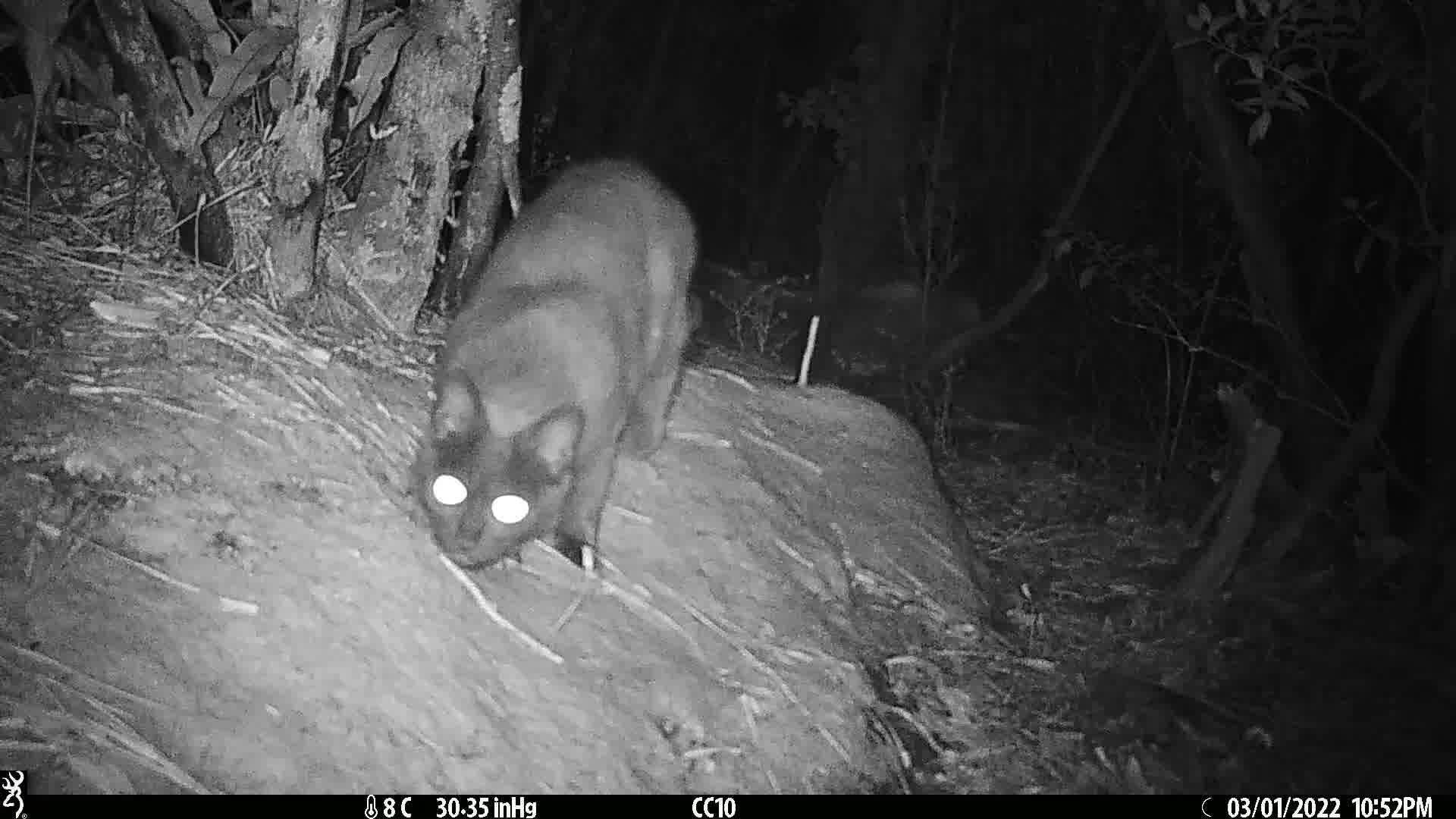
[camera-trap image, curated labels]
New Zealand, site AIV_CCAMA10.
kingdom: Animalia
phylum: Chordata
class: Mammalia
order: Carnivora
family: Felidae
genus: Felis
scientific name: Felis catus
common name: domestic cat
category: cat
Cat (domestic cat) (Felis catus).